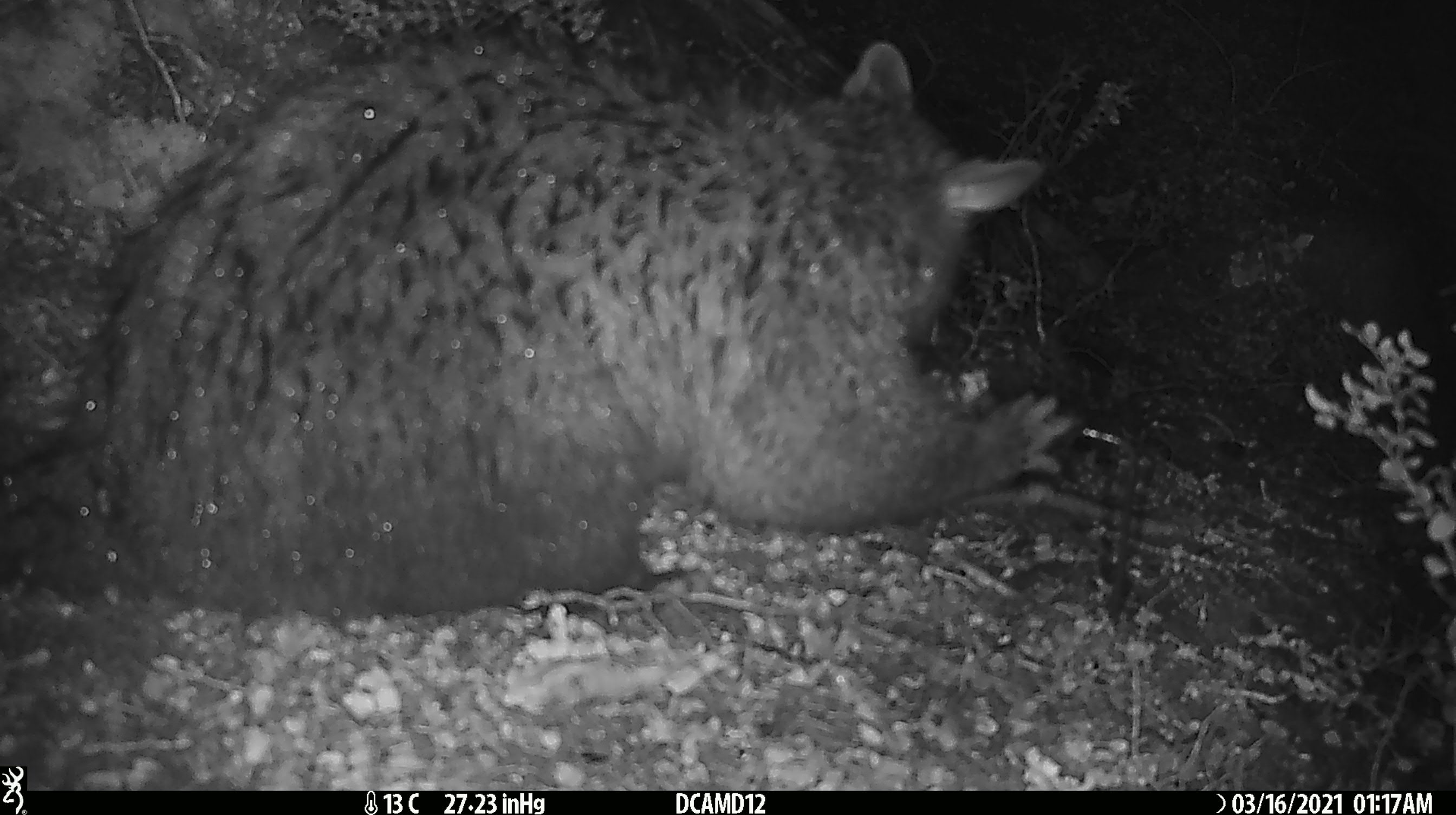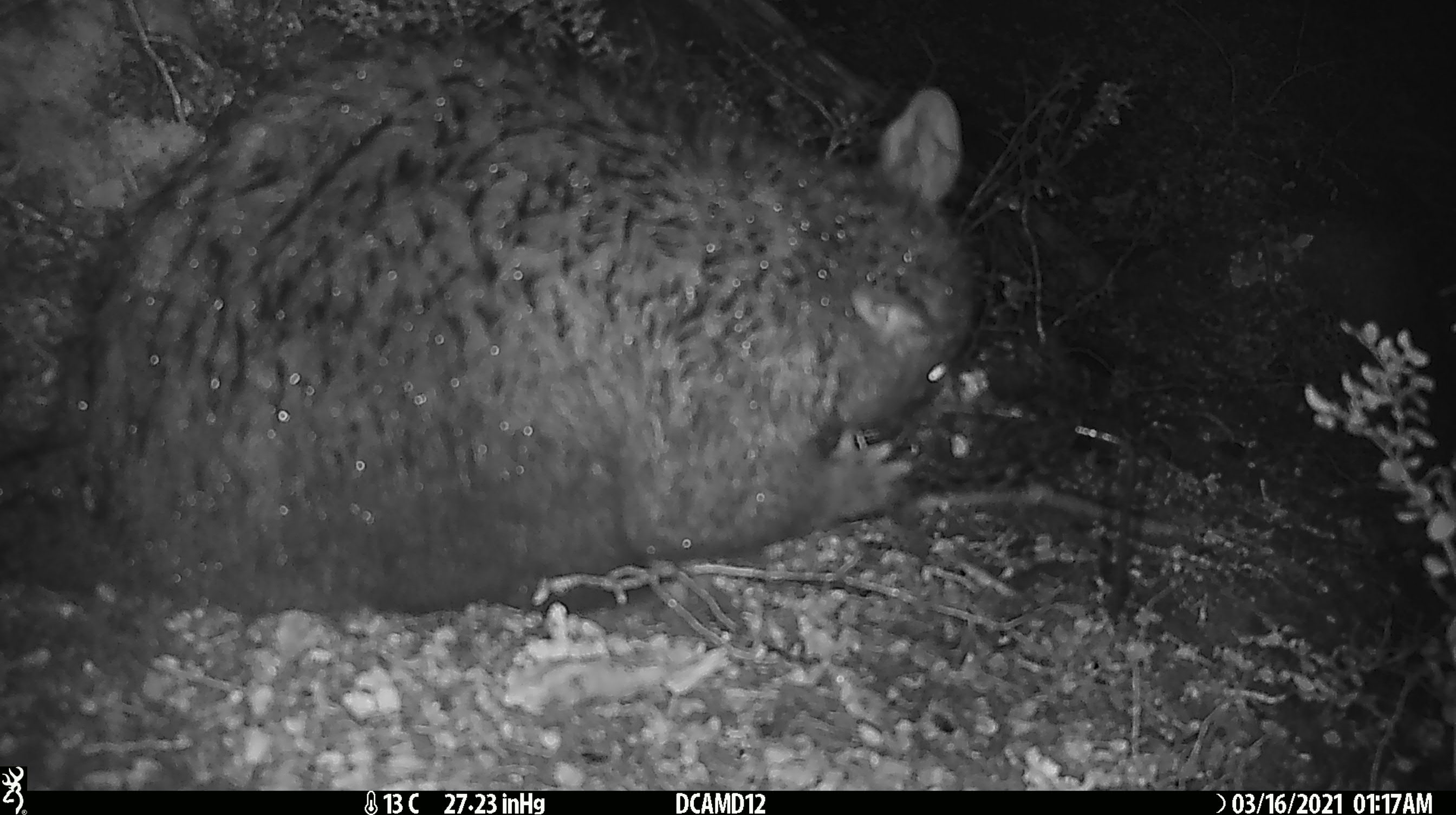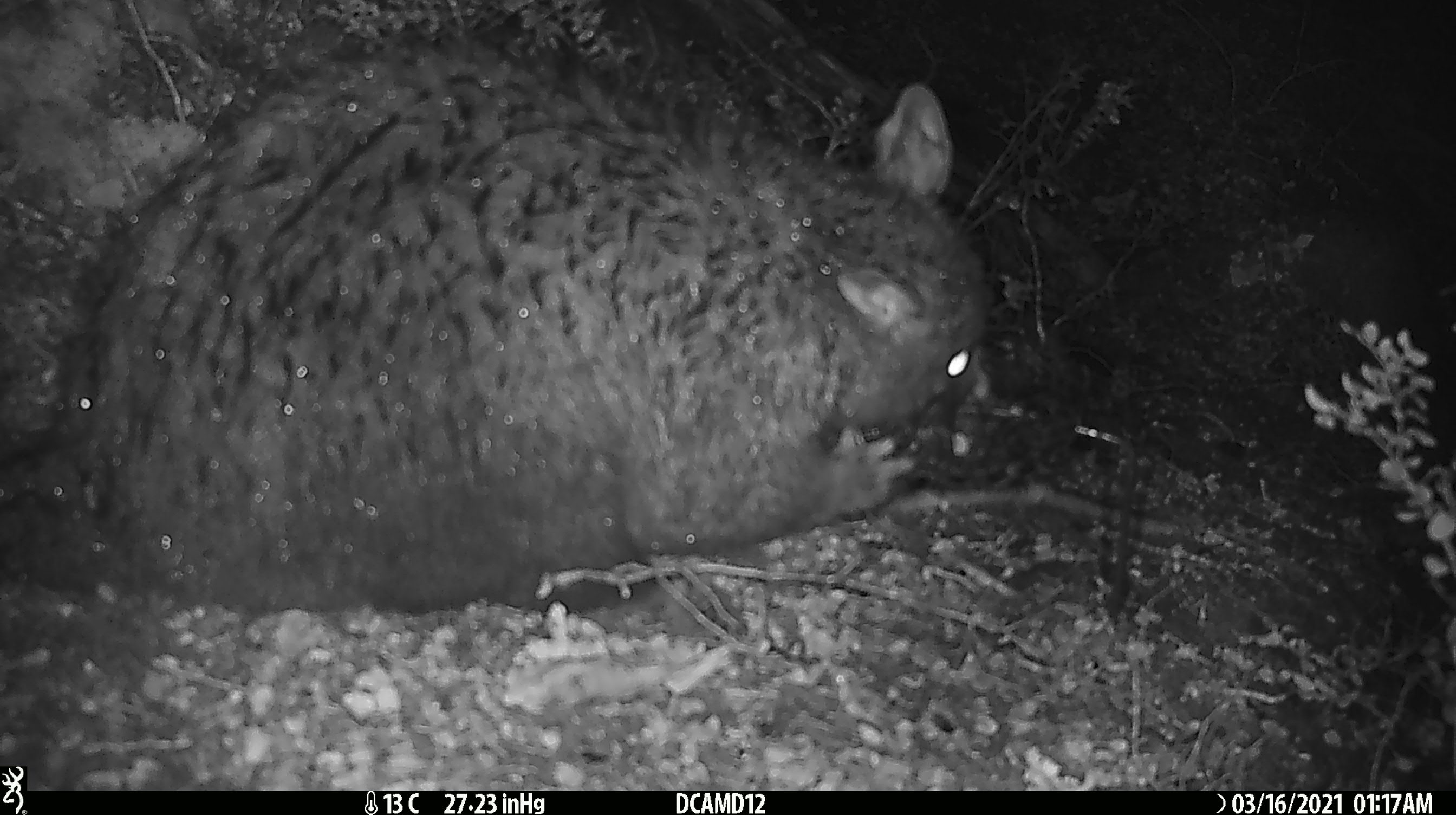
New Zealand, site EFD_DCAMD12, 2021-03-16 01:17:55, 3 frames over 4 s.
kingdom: Animalia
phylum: Chordata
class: Mammalia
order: Diprotodontia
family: Phalangeridae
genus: Trichosurus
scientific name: Trichosurus vulpecula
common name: common brushtail possum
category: possum